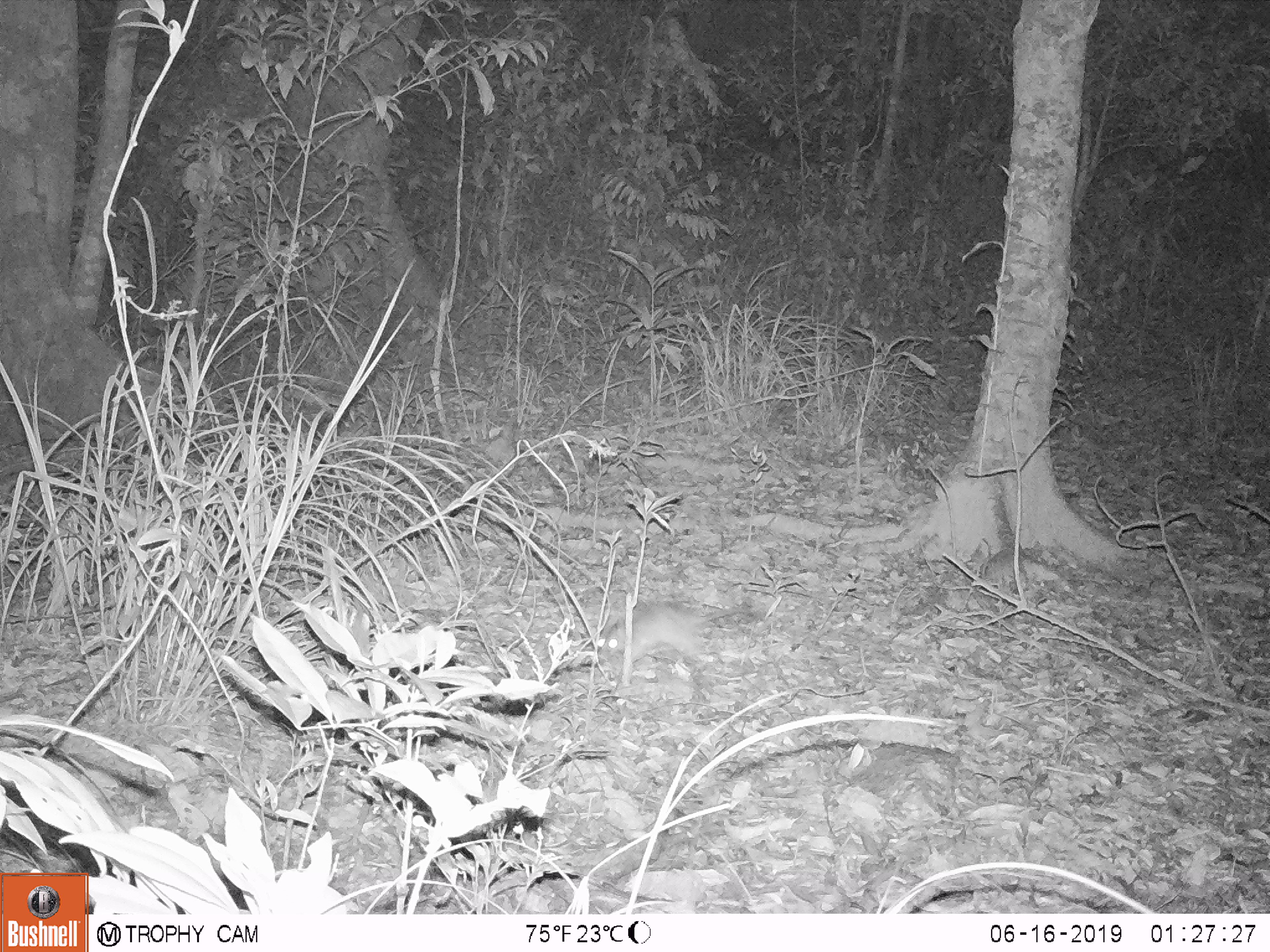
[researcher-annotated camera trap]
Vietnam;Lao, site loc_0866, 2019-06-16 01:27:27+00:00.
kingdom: Animalia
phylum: Chordata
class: Mammalia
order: Rodentia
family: Muridae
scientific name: Muridae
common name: old-world mice and rats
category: unidentified murid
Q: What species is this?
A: Unidentified murid (old-world mice and rats) (Muridae).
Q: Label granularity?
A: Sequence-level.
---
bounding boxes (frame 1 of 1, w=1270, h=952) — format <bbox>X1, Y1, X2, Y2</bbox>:
unidentified murid: <bbox>596, 601, 744, 673</bbox>